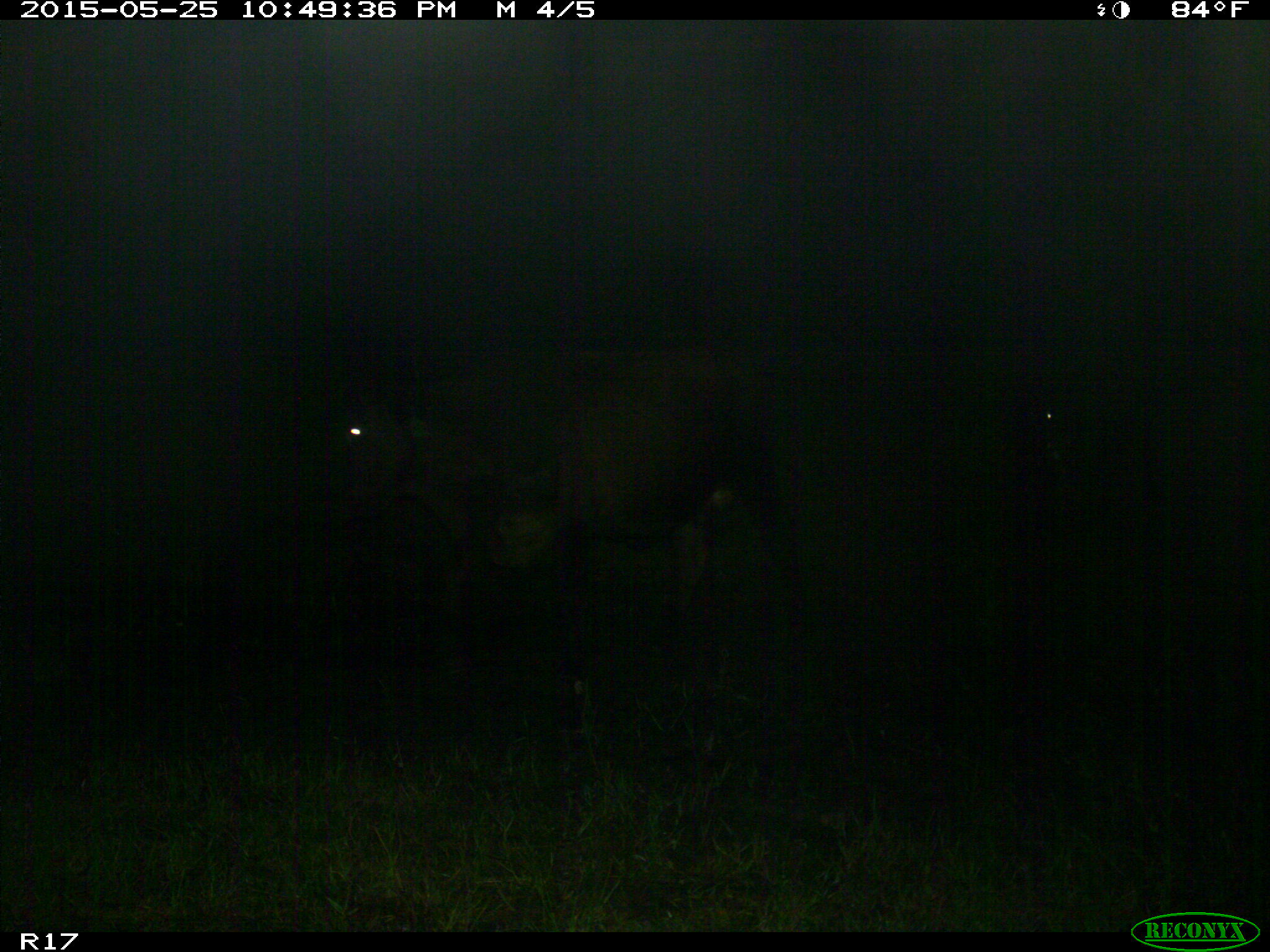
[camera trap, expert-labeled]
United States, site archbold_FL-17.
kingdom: Animalia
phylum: Chordata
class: Mammalia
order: Artiodactyla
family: Bovidae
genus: Bos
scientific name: Bos taurus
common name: domestic cow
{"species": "Bos taurus (domestic cow)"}